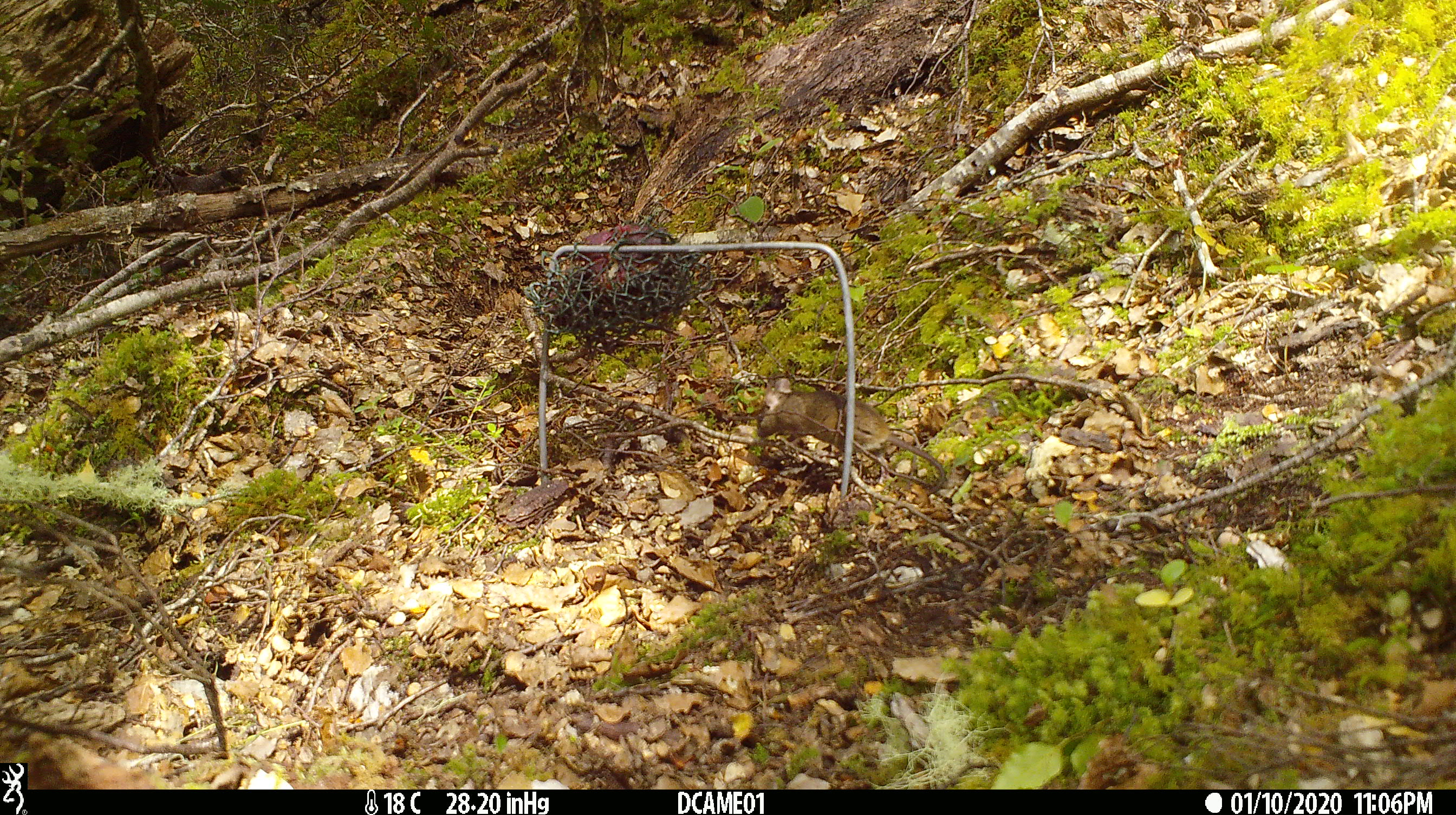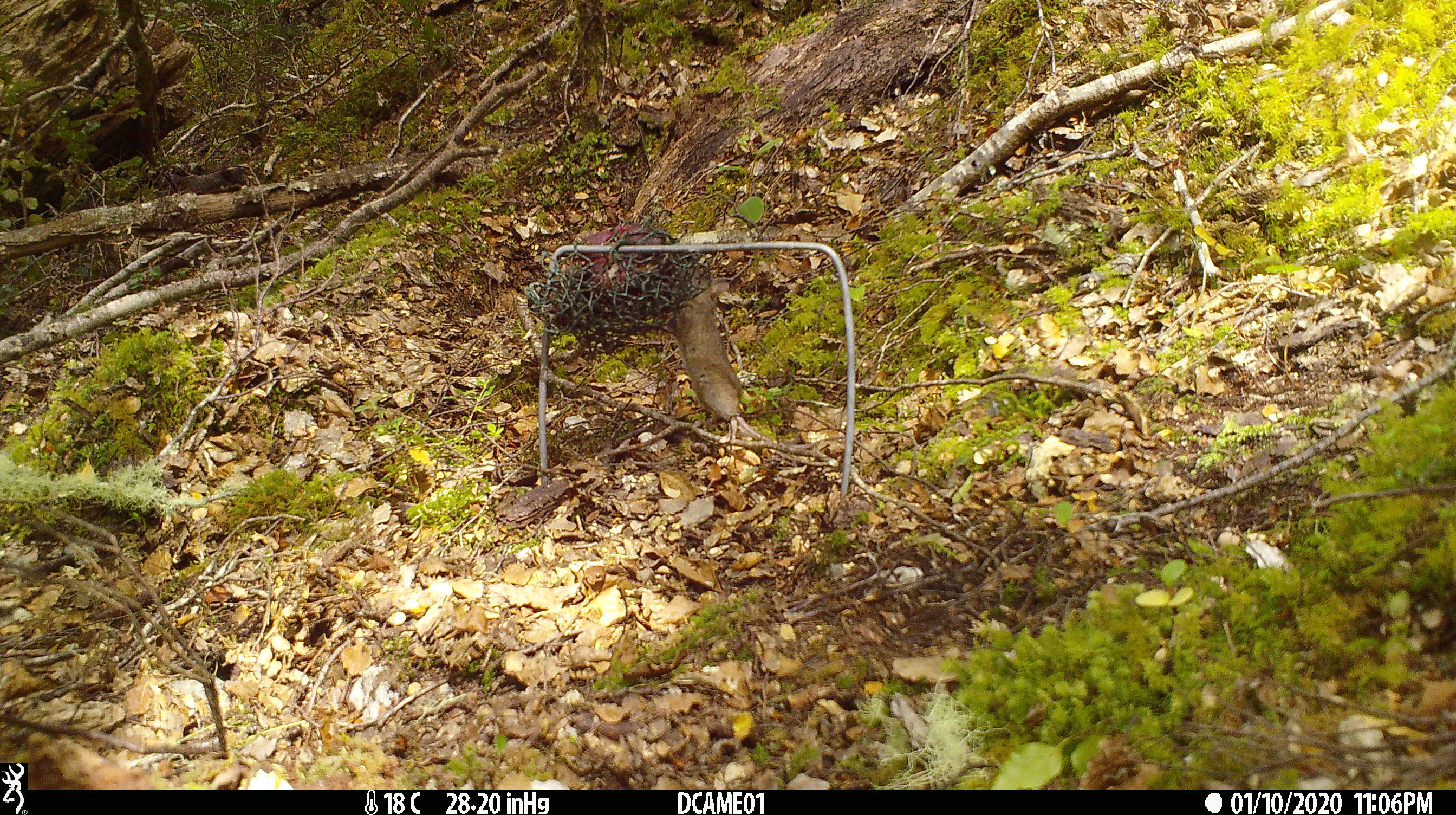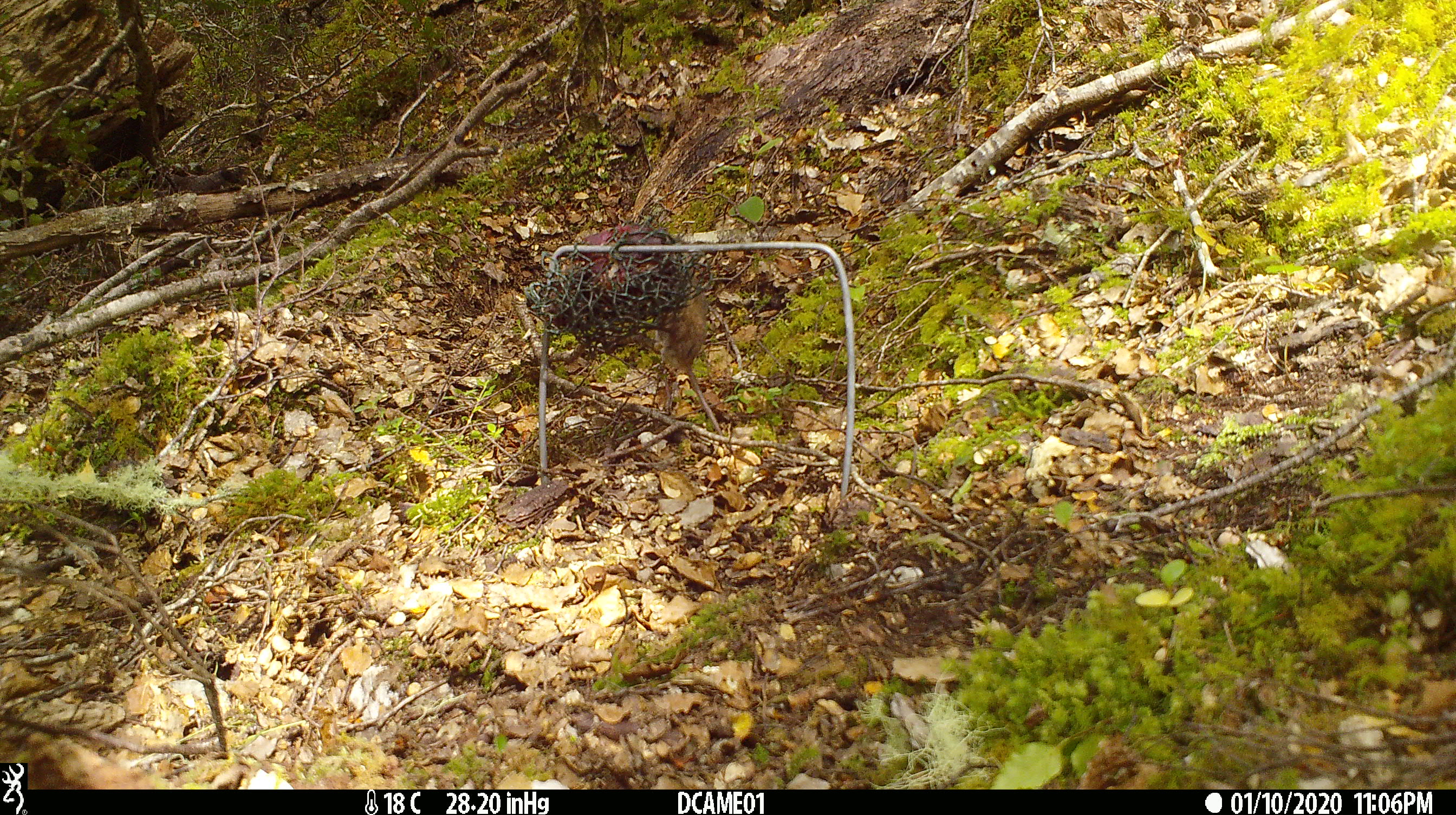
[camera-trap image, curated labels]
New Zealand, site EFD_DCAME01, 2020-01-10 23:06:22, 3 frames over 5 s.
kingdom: Animalia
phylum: Chordata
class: Mammalia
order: Rodentia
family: Muridae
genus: Mus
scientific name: Mus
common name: mouse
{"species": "mouse (Mus)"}